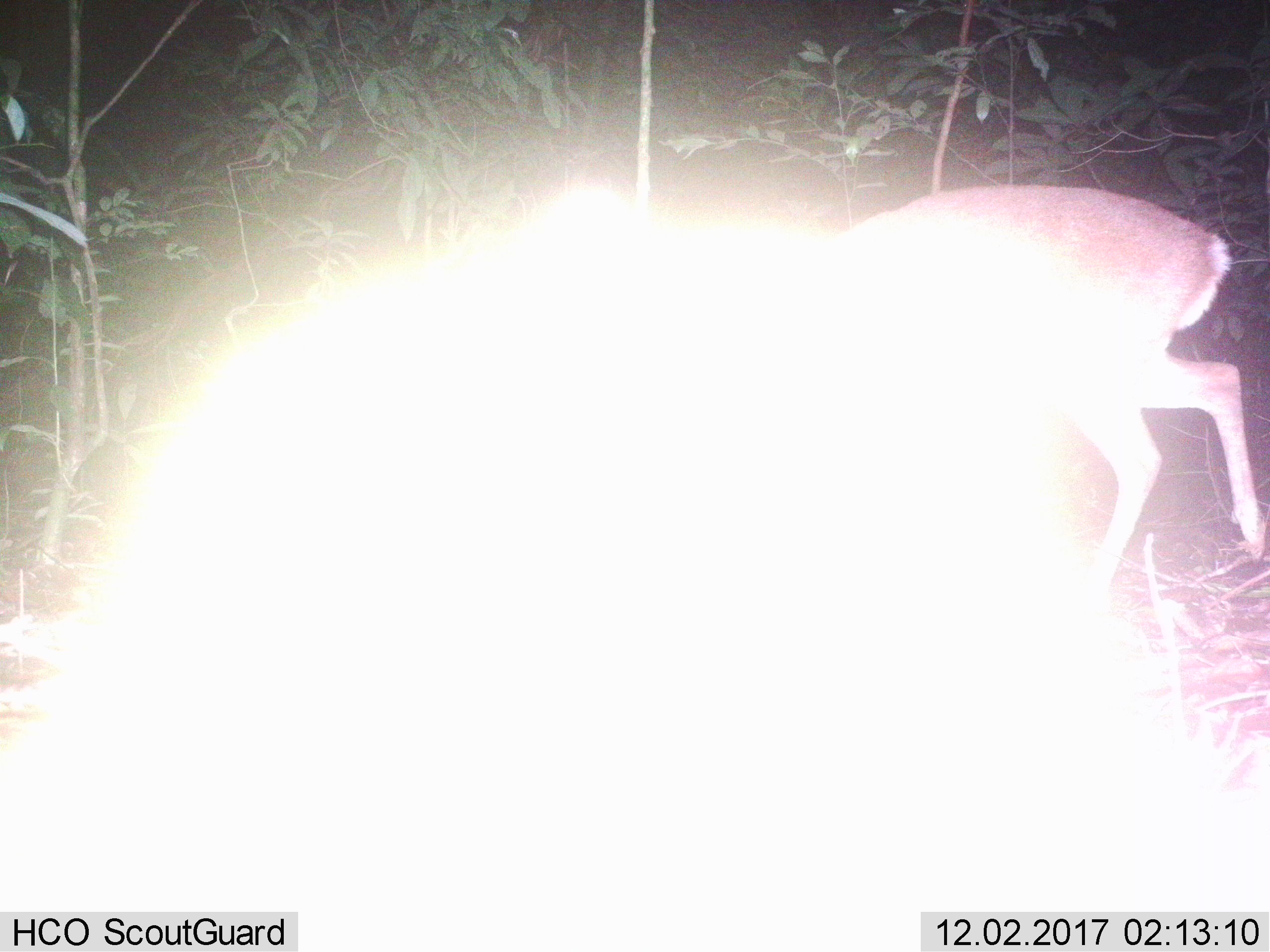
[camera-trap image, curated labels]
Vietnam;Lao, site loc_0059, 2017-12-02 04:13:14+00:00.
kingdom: Animalia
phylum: Chordata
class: Mammalia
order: Artiodactyla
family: Cervidae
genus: Muntiacus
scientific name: Muntiacus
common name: muntjacs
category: unidentified muntjac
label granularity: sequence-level